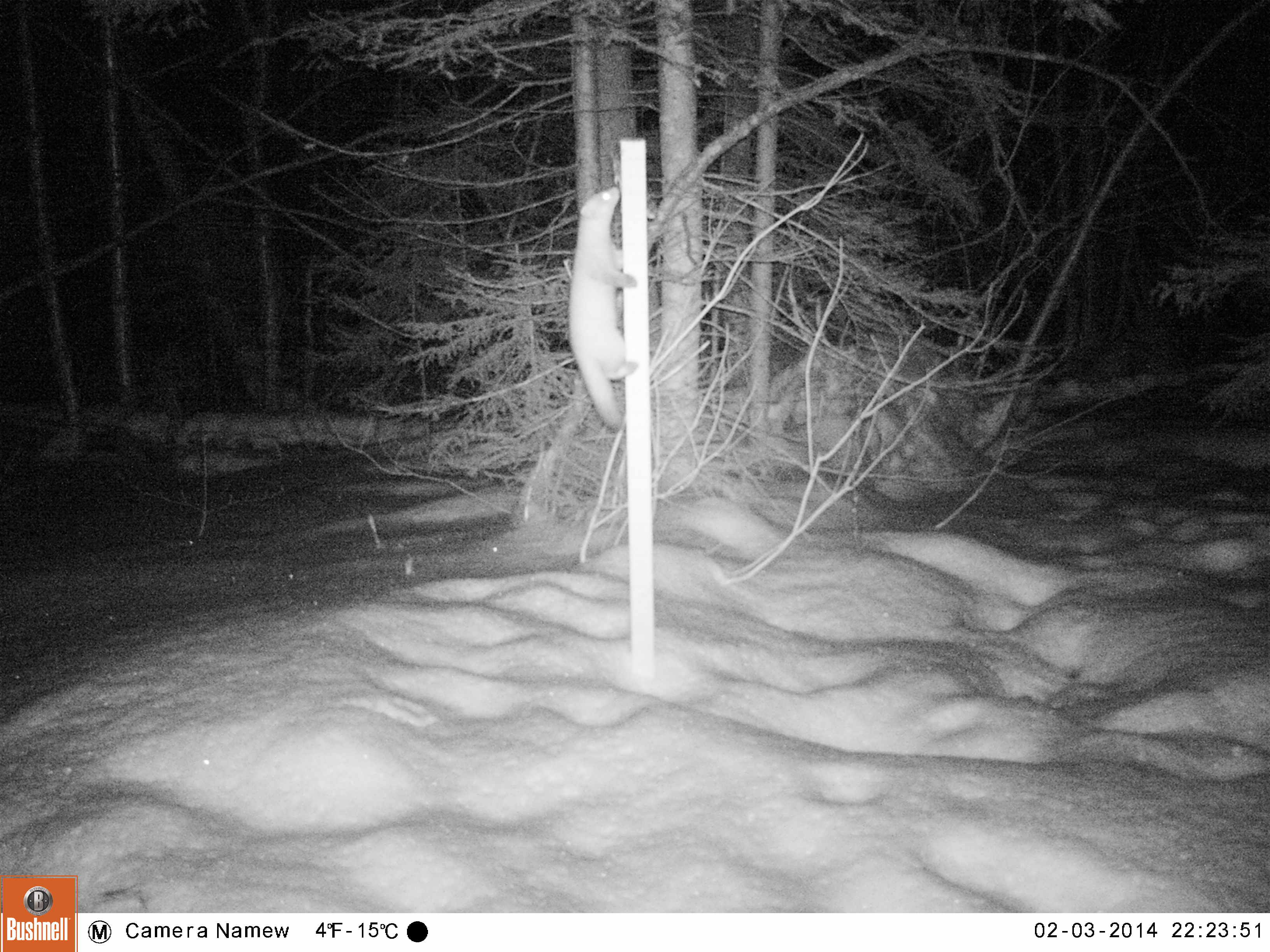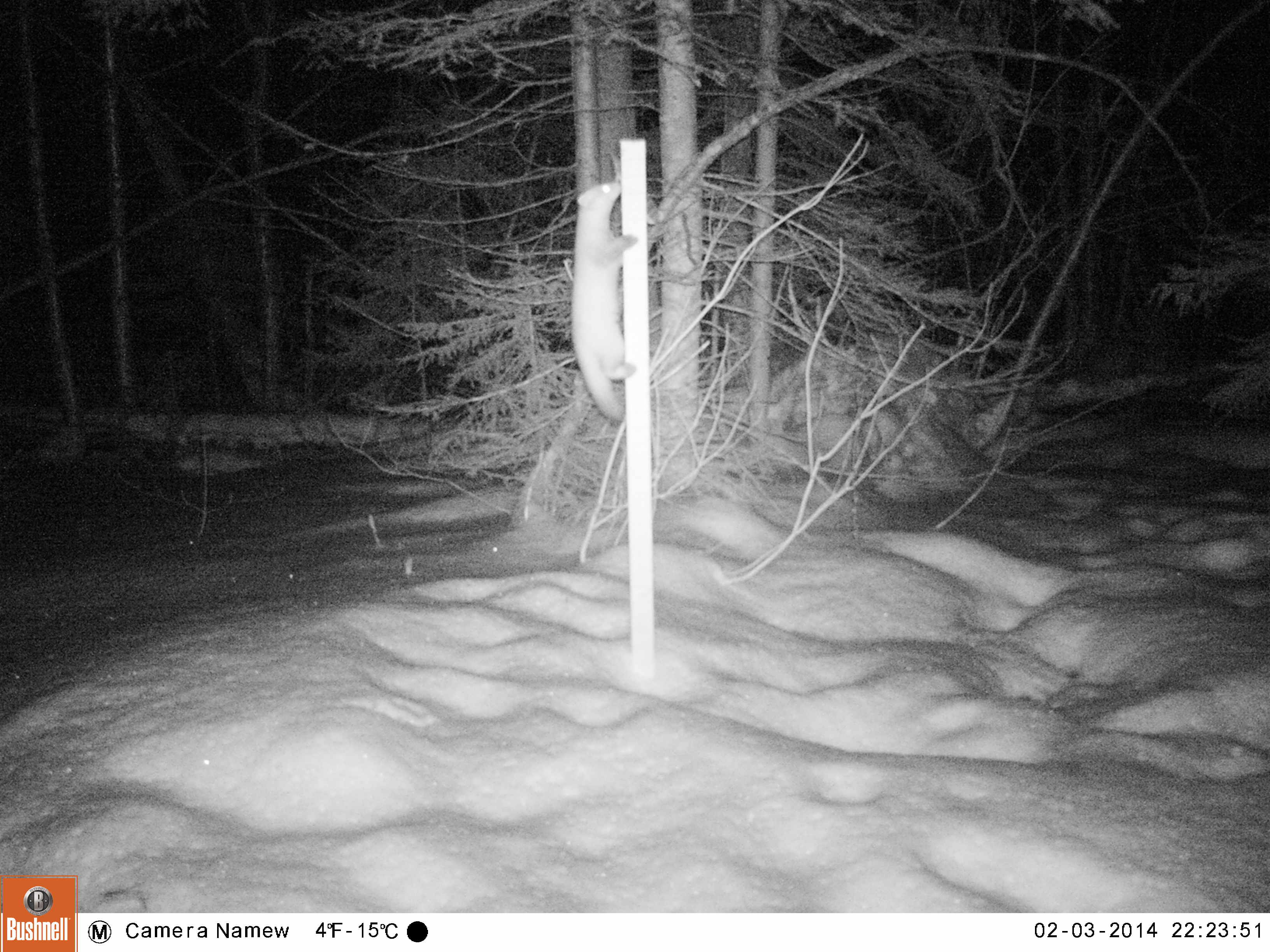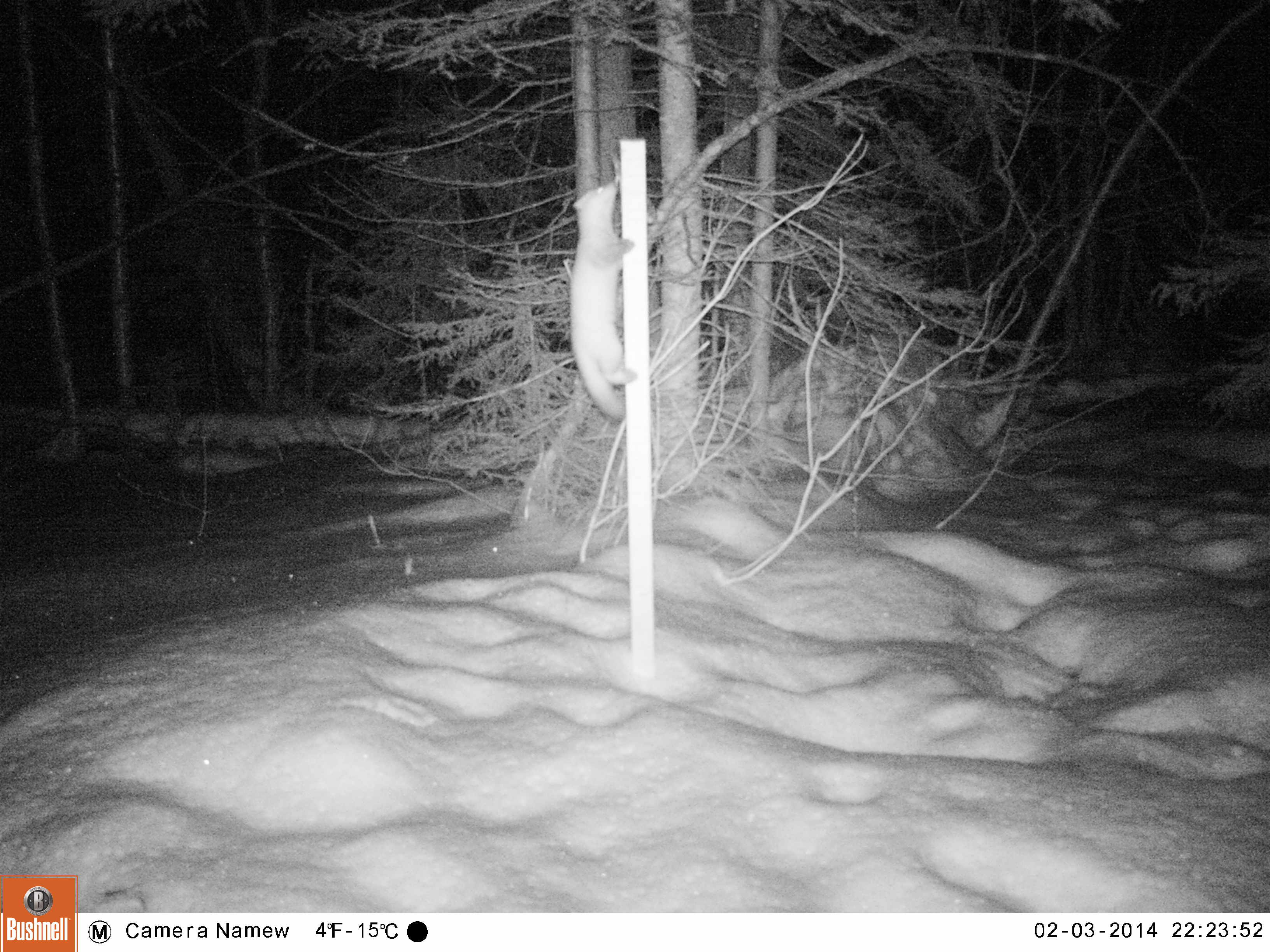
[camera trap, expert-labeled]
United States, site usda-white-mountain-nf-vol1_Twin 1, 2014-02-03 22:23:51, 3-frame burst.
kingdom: Animalia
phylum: Chordata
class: Mammalia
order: Carnivora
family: Mustelidae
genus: Martes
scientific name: Martes americana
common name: american marten